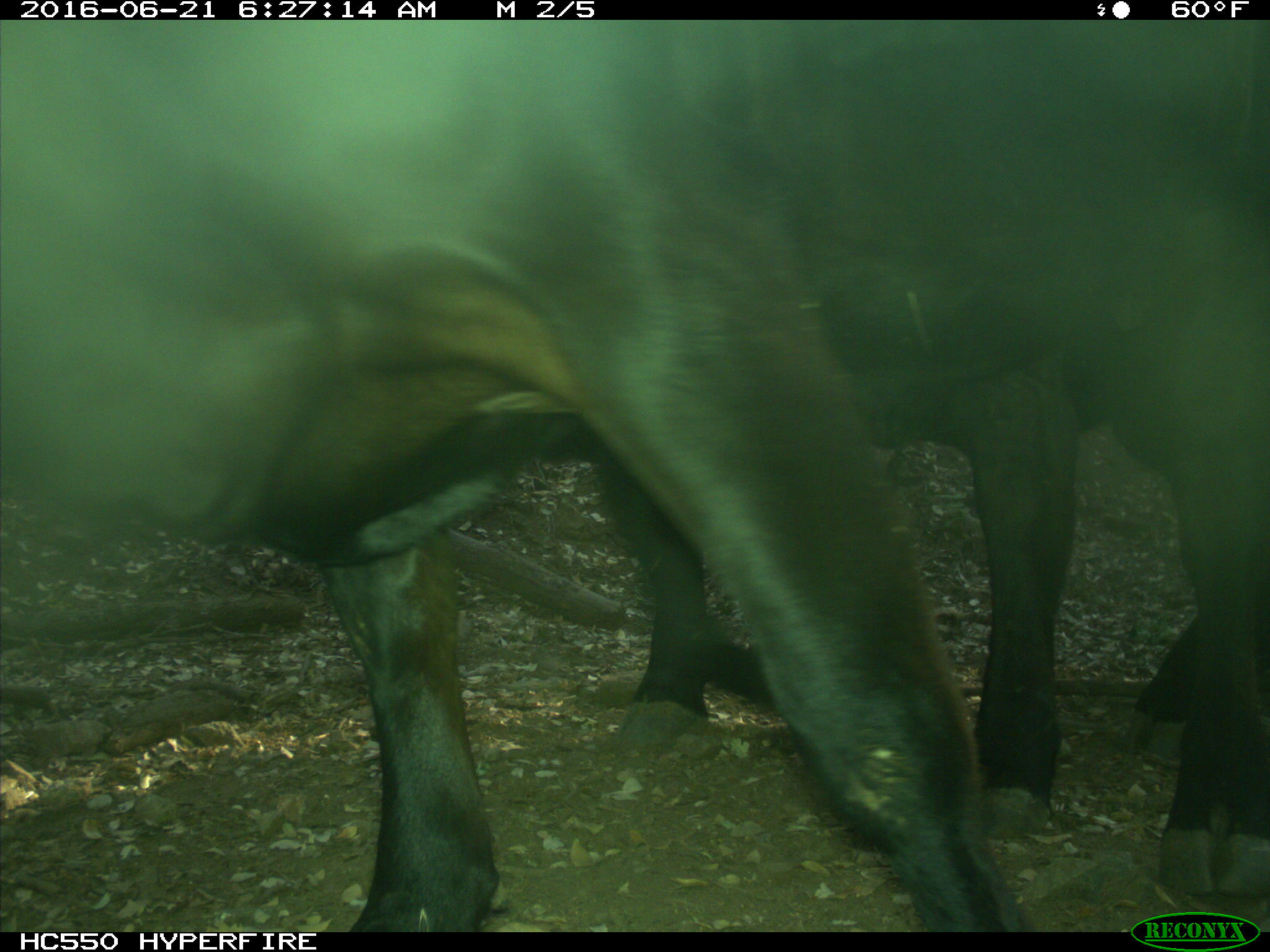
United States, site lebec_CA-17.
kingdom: Animalia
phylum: Chordata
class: Mammalia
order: Artiodactyla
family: Bovidae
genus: Bos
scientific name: Bos taurus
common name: domestic cow